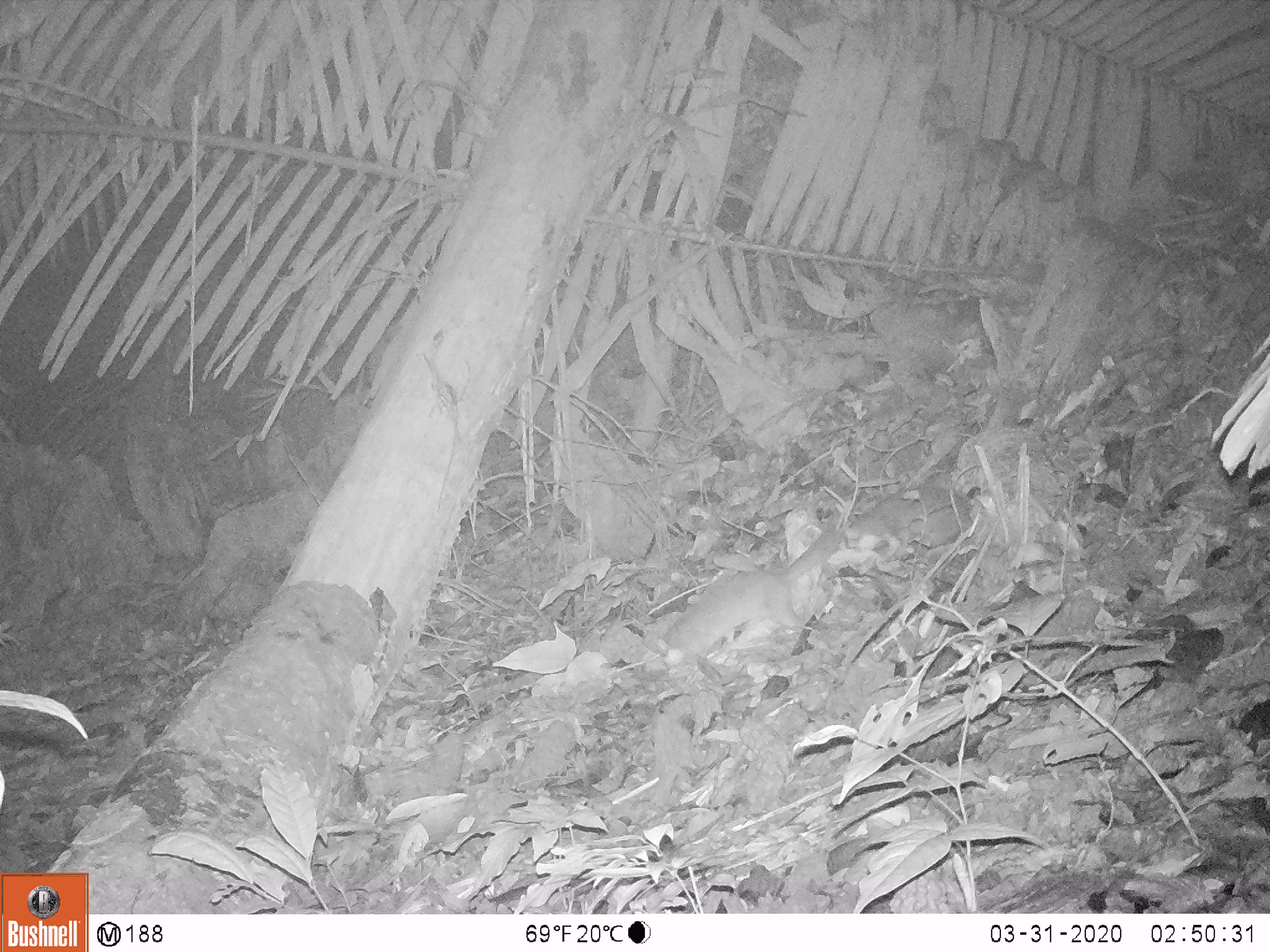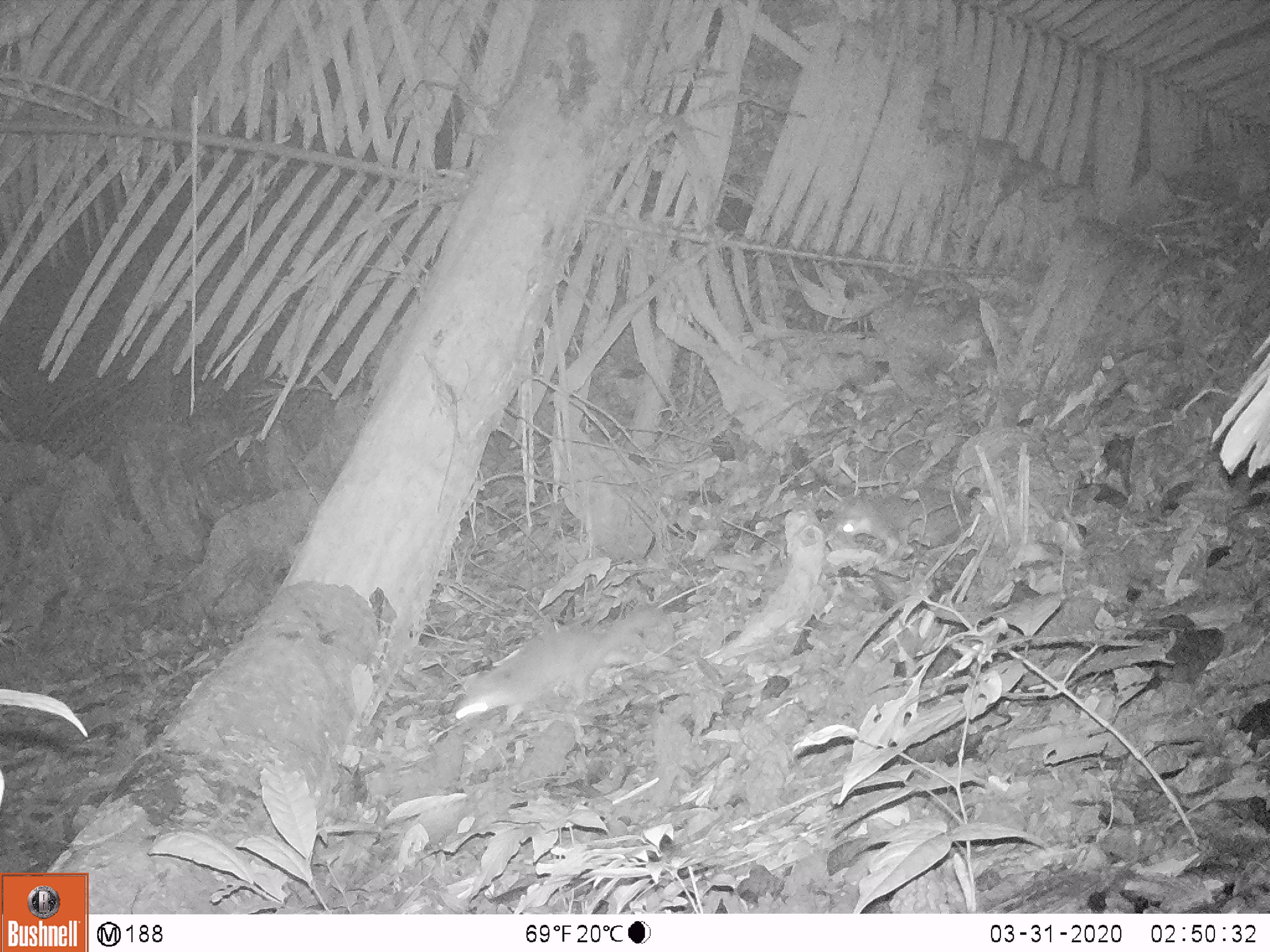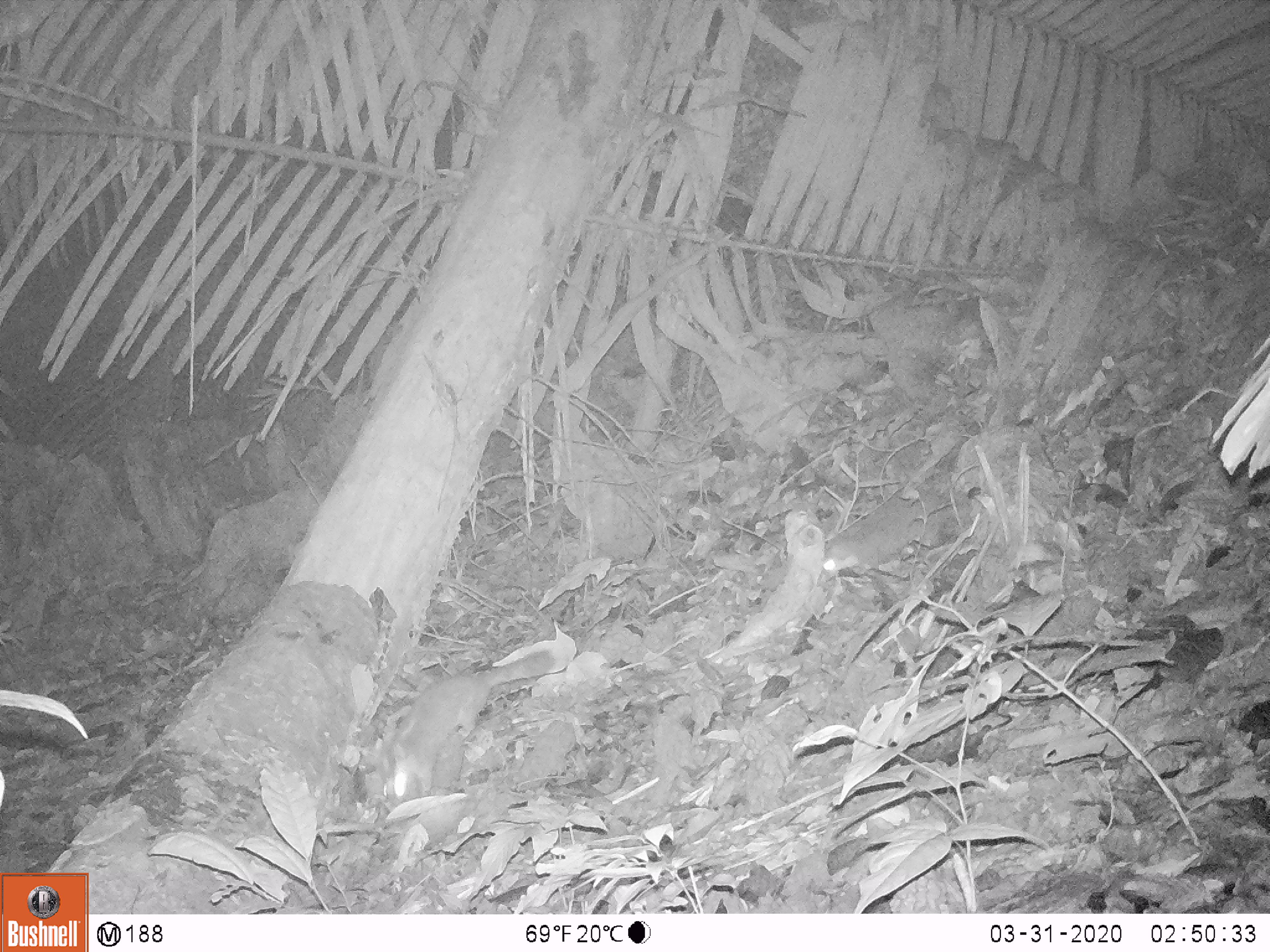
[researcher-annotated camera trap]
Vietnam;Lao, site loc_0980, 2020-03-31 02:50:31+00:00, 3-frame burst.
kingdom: Animalia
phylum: Chordata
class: Mammalia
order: Carnivora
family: Mustelidae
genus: Melogale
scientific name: Melogale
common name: ferret badger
Ferret badger (Melogale). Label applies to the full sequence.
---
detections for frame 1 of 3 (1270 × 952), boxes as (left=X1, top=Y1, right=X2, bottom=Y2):
ferret badger: (left=654, top=525, right=845, bottom=666); (left=844, top=482, right=972, bottom=564)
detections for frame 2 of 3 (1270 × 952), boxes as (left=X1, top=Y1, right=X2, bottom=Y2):
ferret badger: (left=455, top=604, right=664, bottom=724); (left=833, top=480, right=963, bottom=561)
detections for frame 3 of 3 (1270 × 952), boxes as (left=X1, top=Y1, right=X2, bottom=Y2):
ferret badger: (left=377, top=648, right=554, bottom=804); (left=822, top=492, right=933, bottom=578)